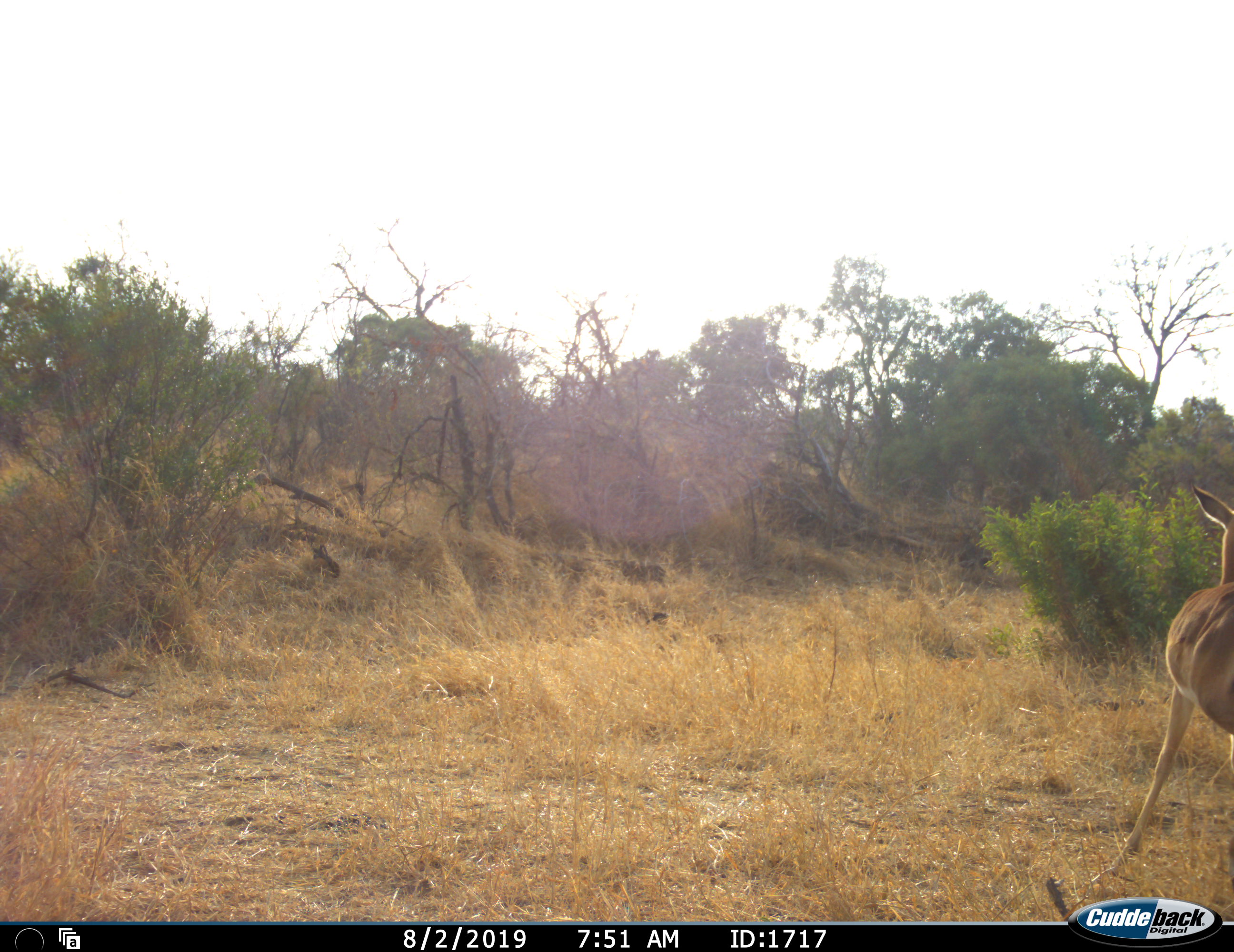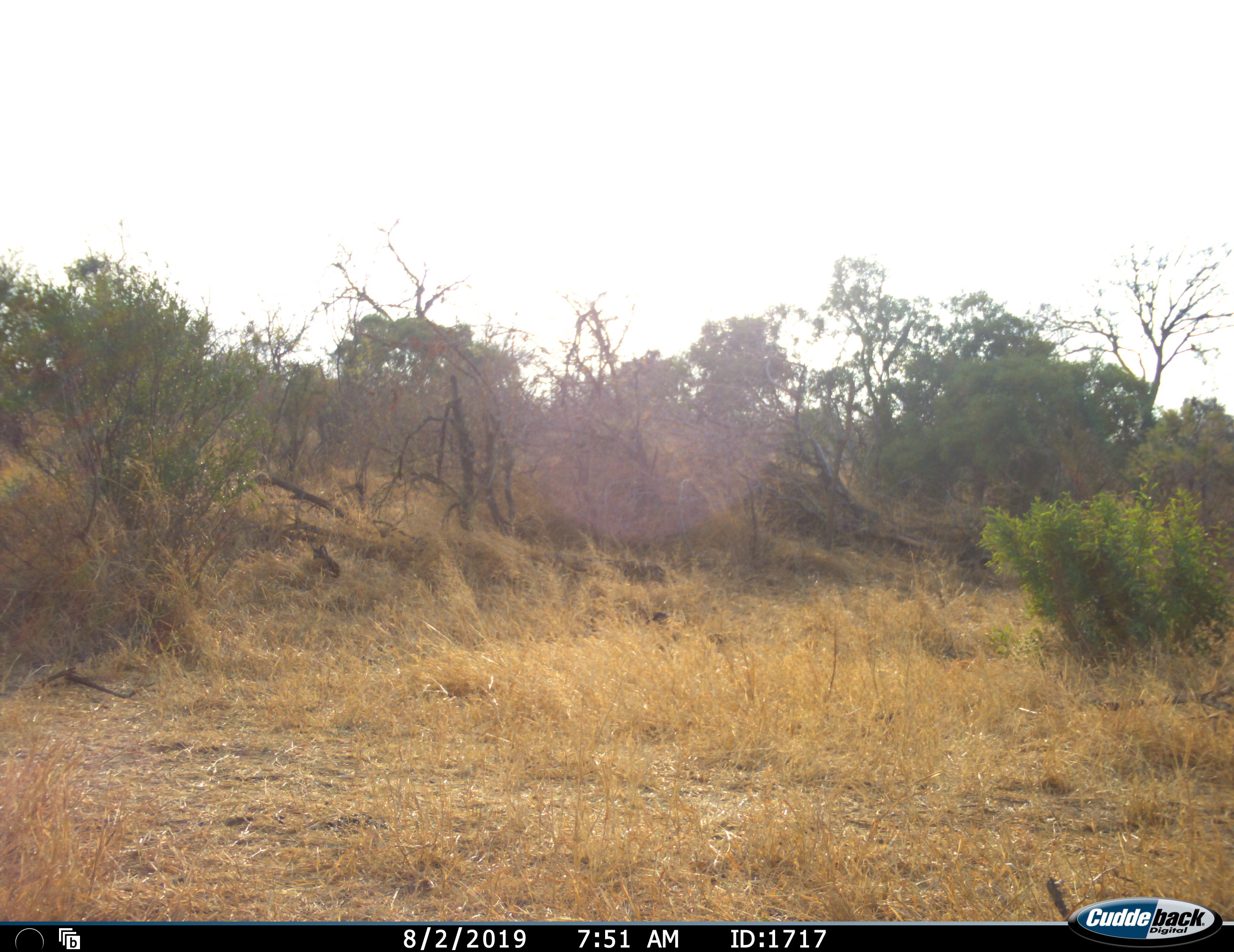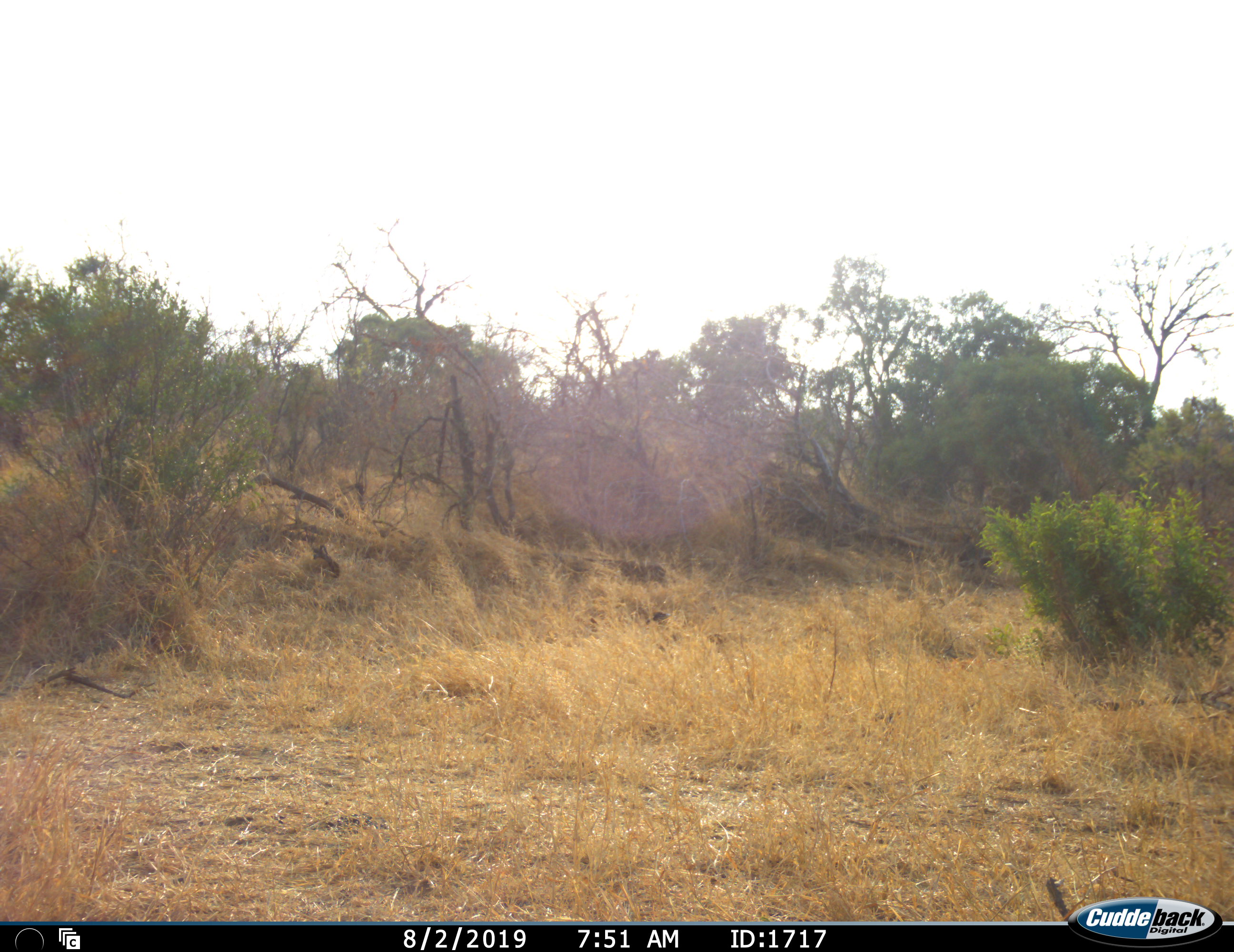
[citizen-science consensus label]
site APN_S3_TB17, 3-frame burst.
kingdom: Animalia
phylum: Chordata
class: Mammalia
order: Artiodactyla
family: Bovidae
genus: Aepyceros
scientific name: Aepyceros melampus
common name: impala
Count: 1.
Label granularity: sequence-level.